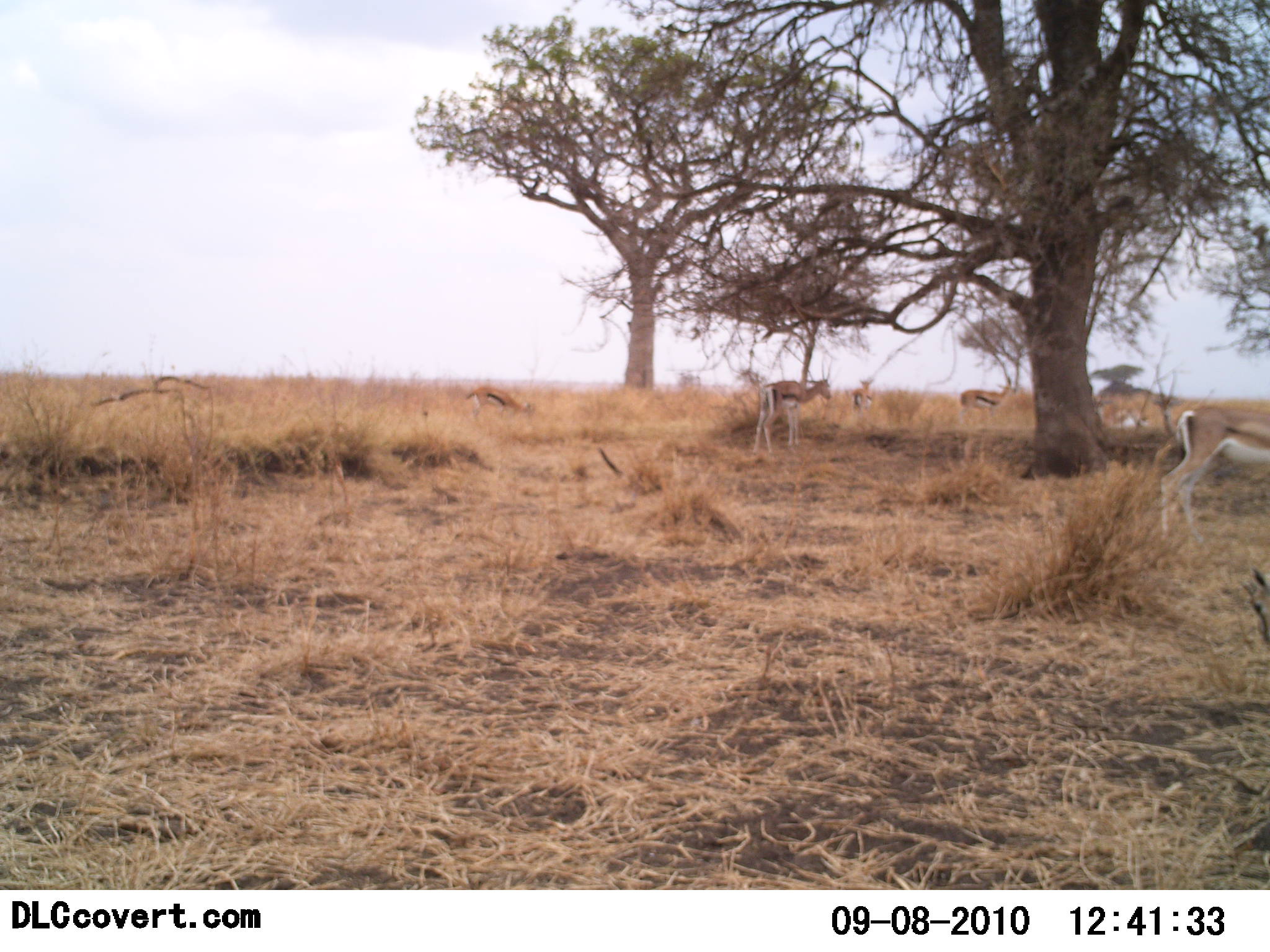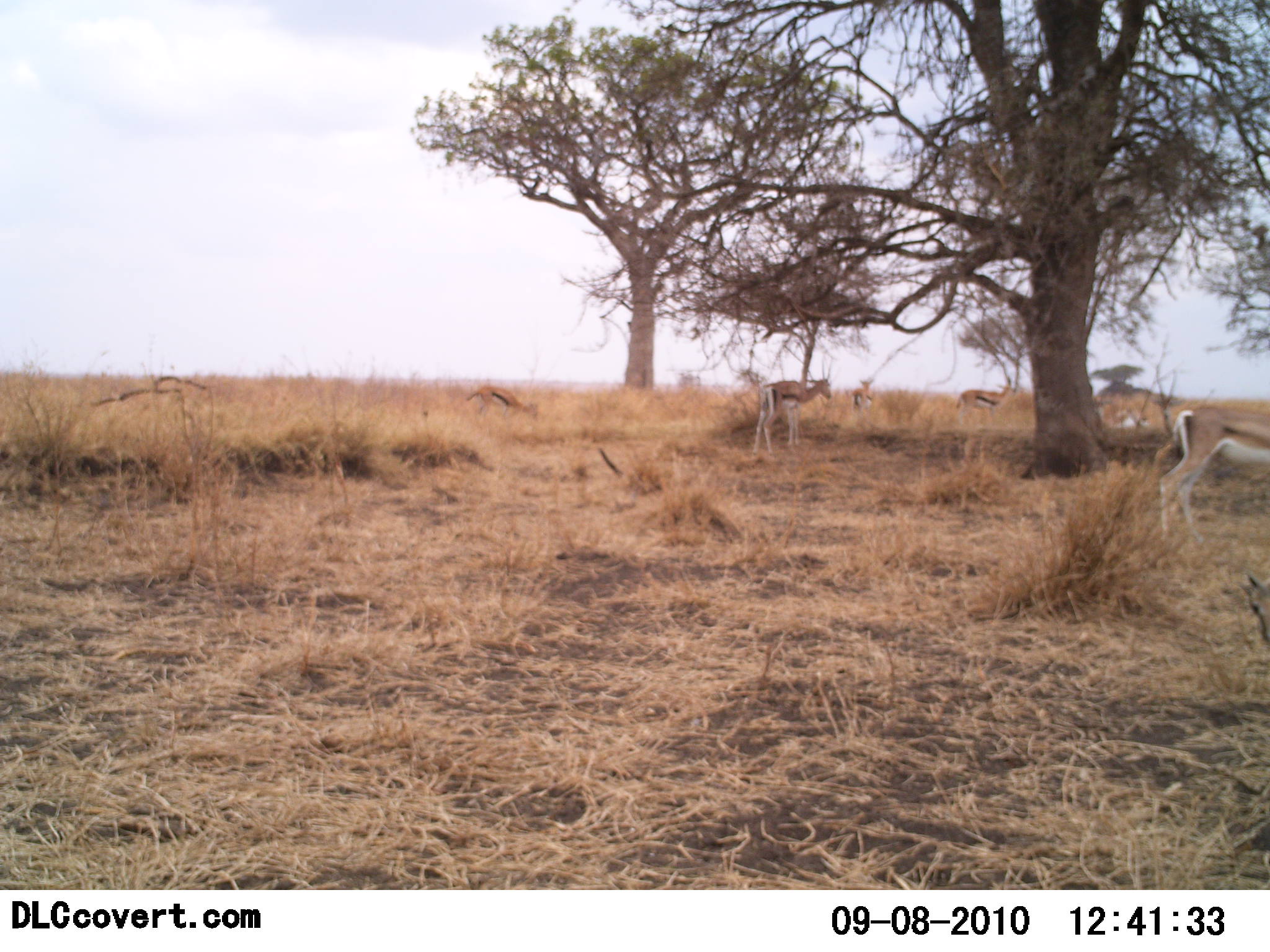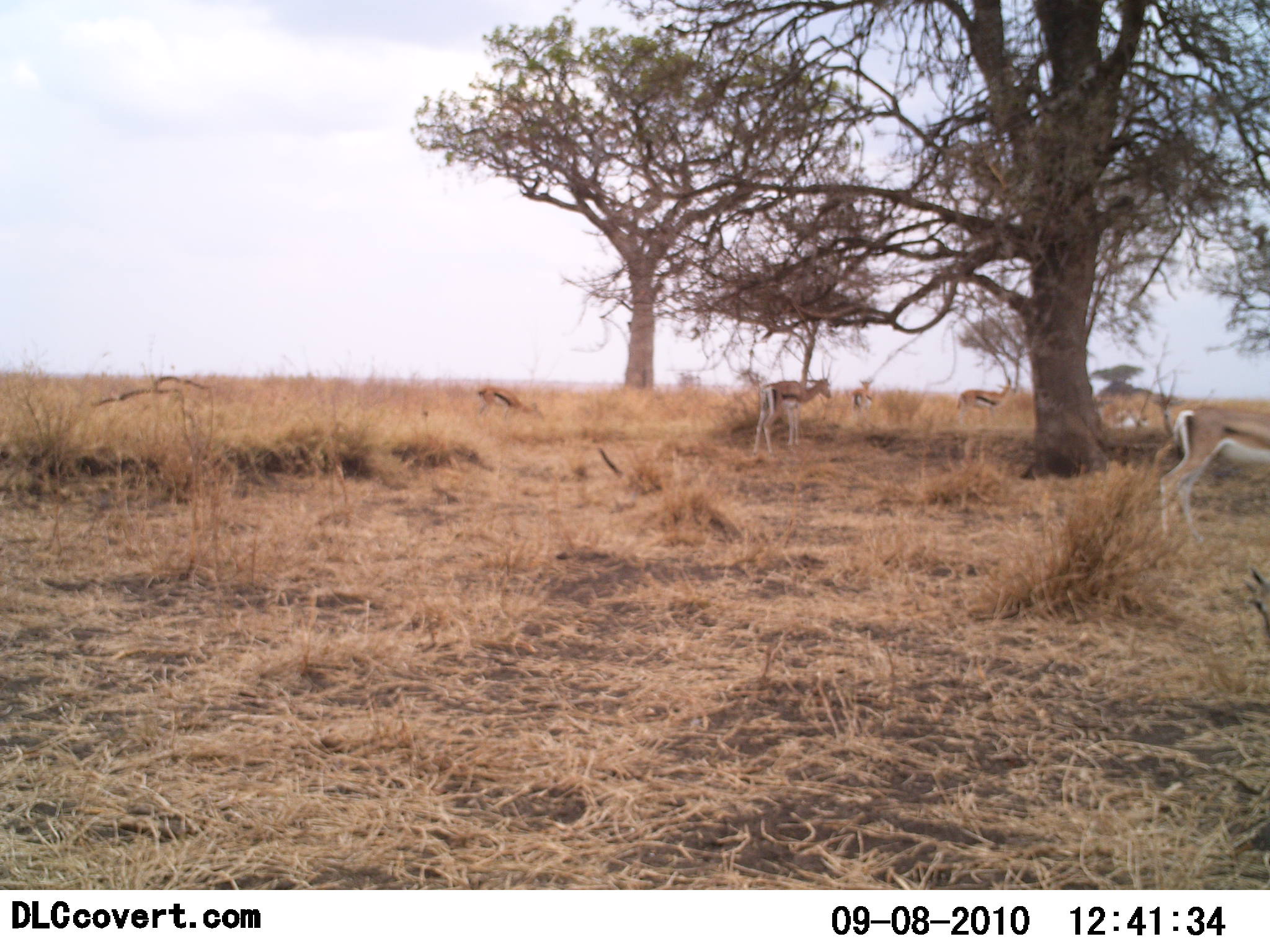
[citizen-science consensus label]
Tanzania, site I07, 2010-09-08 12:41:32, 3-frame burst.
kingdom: Animalia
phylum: Chordata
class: Mammalia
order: Artiodactyla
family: Bovidae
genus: Eudorcas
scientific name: Eudorcas thomsonii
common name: thomson's gazelle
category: gazellethomsons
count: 6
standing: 71%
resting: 14%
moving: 7%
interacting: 0%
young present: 0%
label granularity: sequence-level